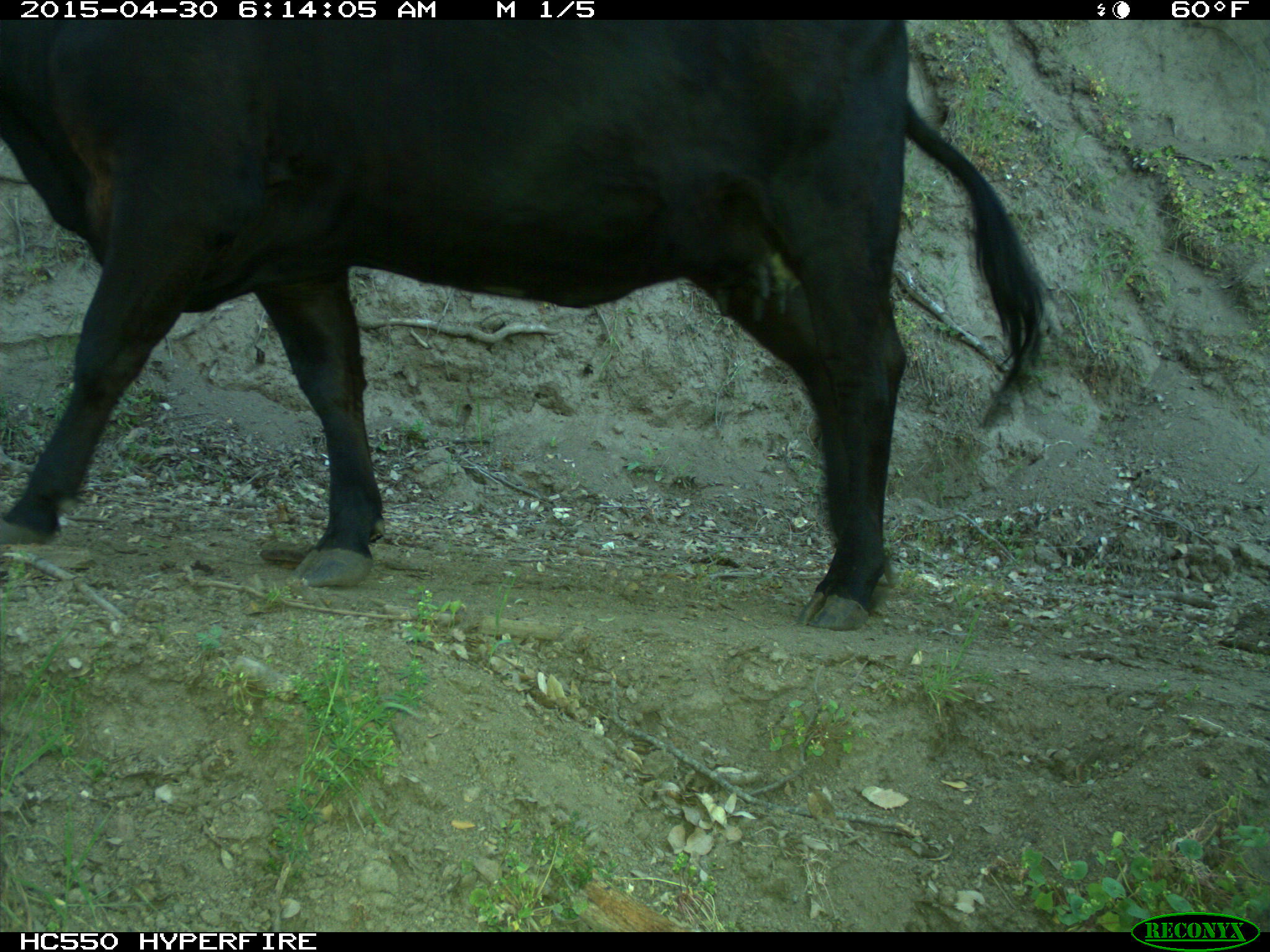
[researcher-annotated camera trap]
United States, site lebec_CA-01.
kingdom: Animalia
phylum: Chordata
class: Mammalia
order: Artiodactyla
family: Bovidae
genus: Bos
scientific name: Bos taurus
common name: domestic cow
Bos taurus (domestic cow).